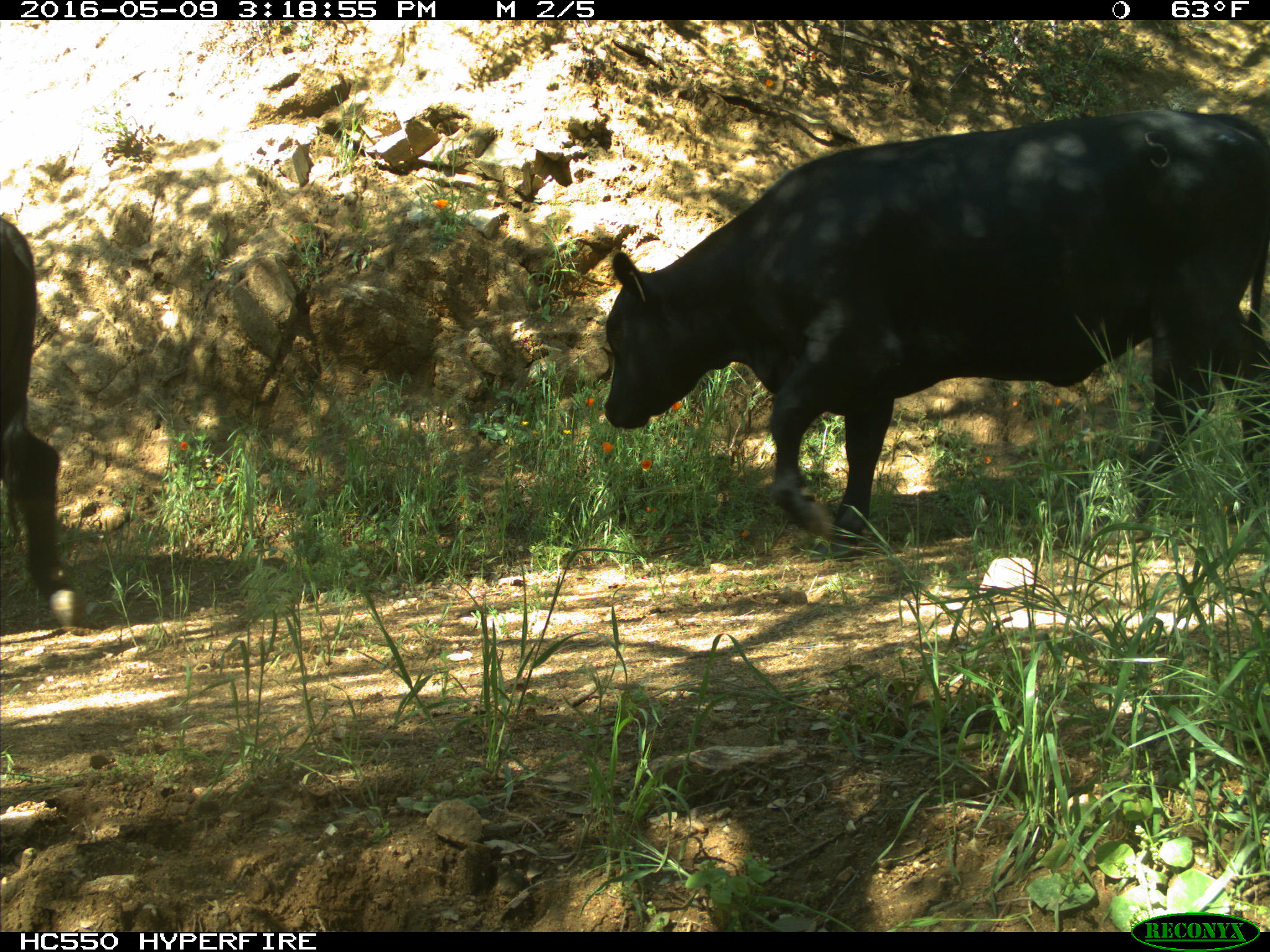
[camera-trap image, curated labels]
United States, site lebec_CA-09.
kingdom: Animalia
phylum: Chordata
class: Mammalia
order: Artiodactyla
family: Bovidae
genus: Bos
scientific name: Bos taurus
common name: domestic cow